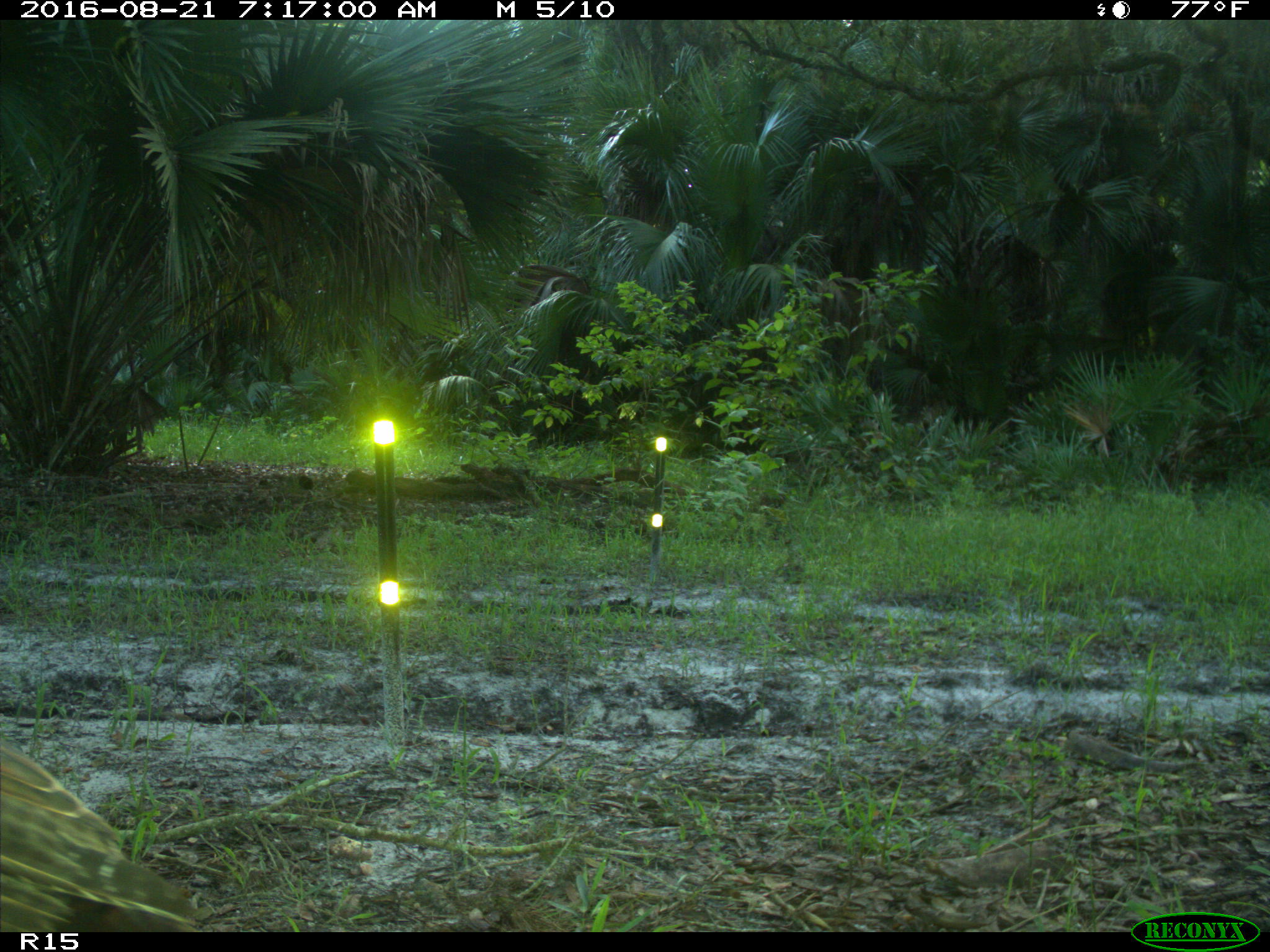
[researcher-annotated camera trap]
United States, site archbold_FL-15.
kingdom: Animalia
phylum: Chordata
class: Aves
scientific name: Aves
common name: birds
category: unidentified bird